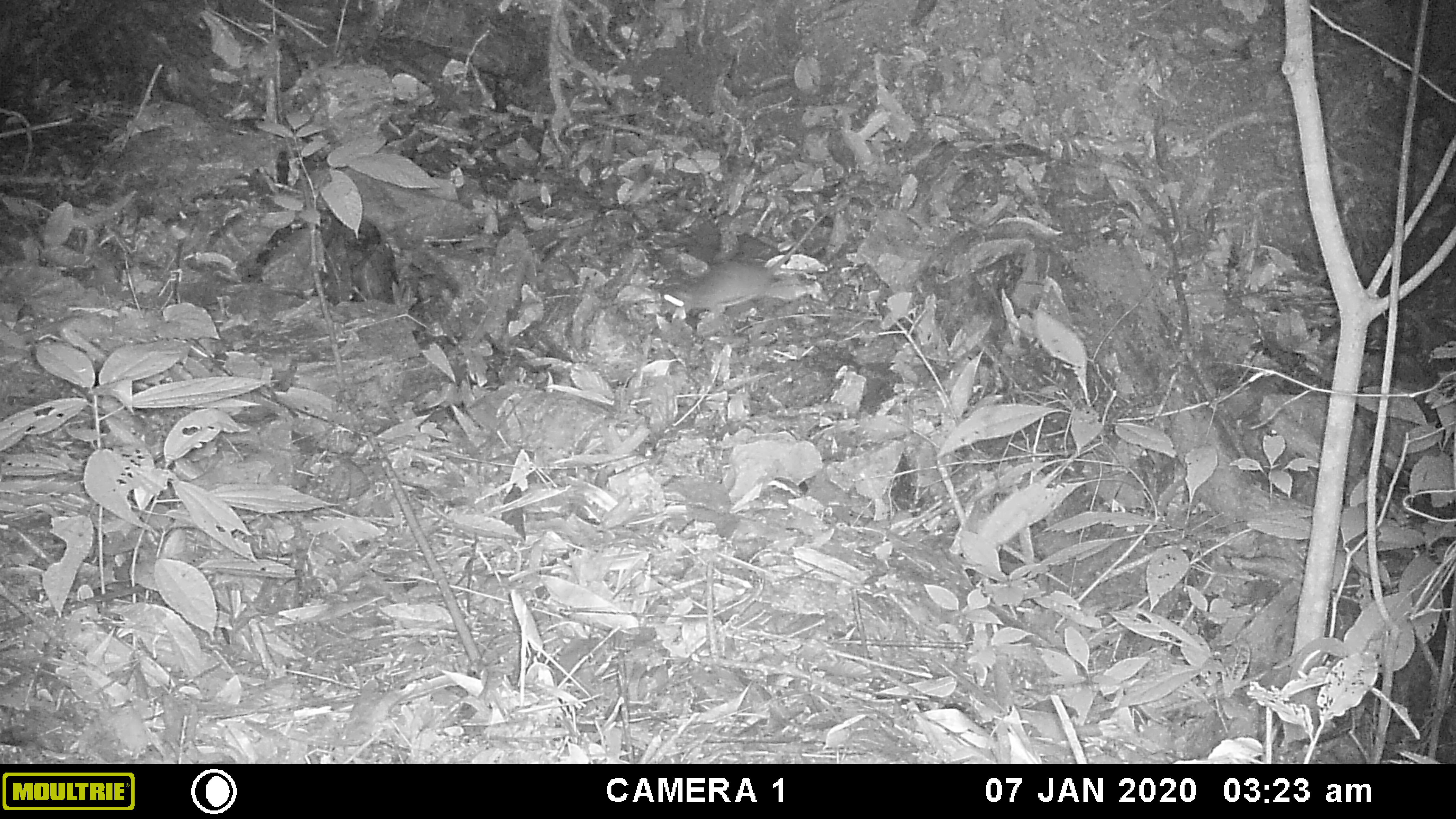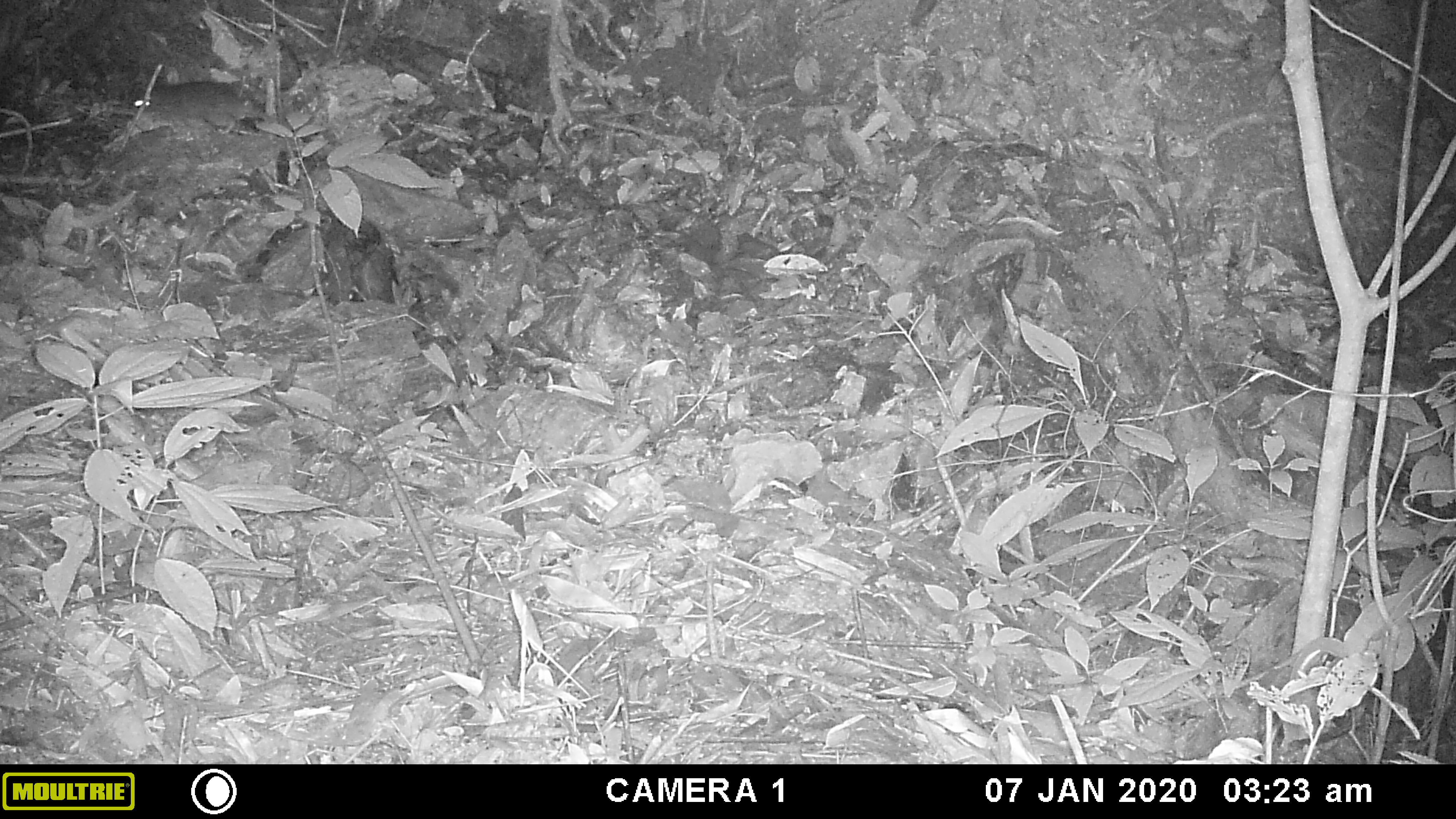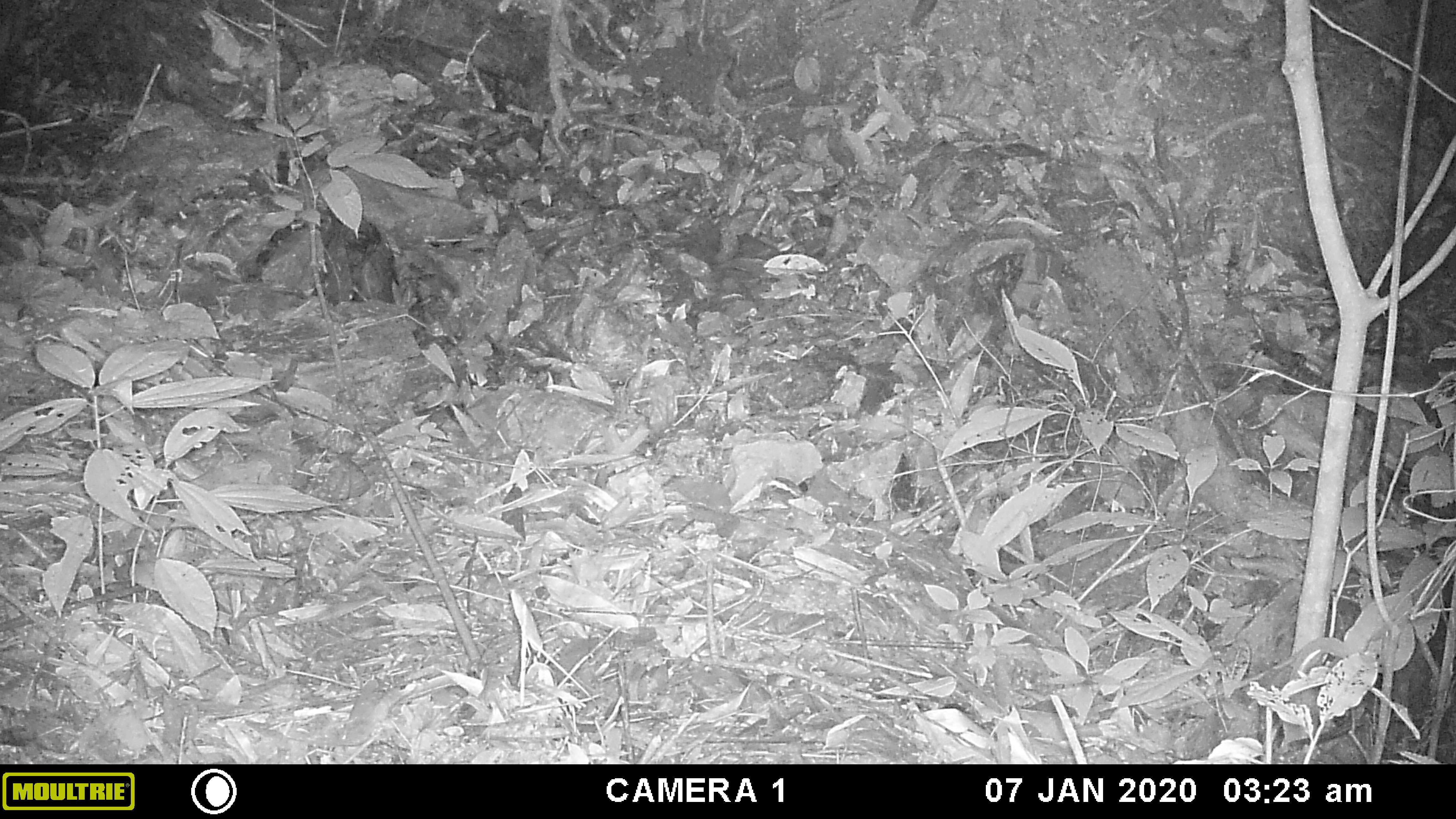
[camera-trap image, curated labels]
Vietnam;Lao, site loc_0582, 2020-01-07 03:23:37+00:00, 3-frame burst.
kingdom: Animalia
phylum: Chordata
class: Mammalia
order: Rodentia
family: Muridae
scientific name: Muridae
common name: old-world mice and rats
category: unidentified murid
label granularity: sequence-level